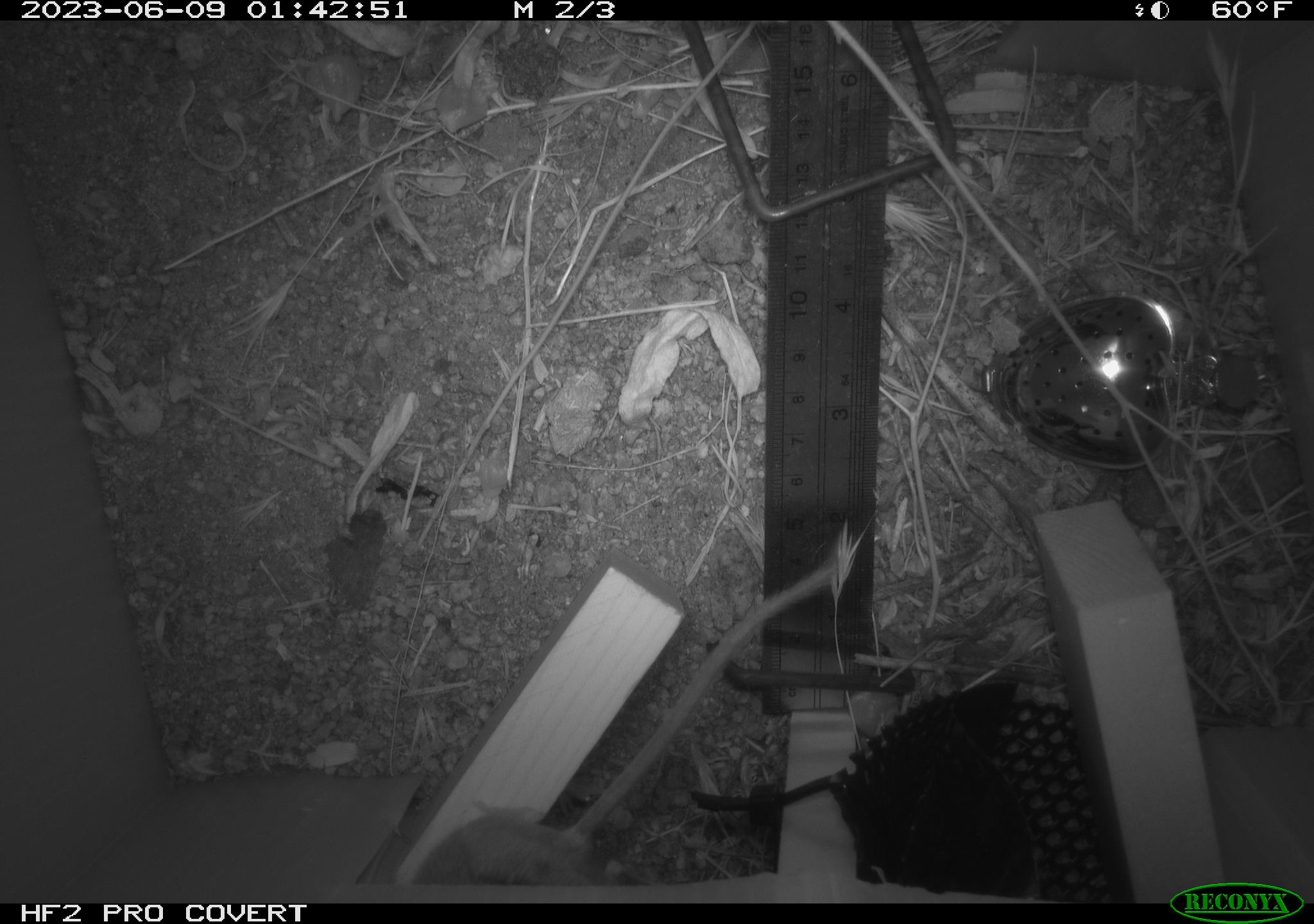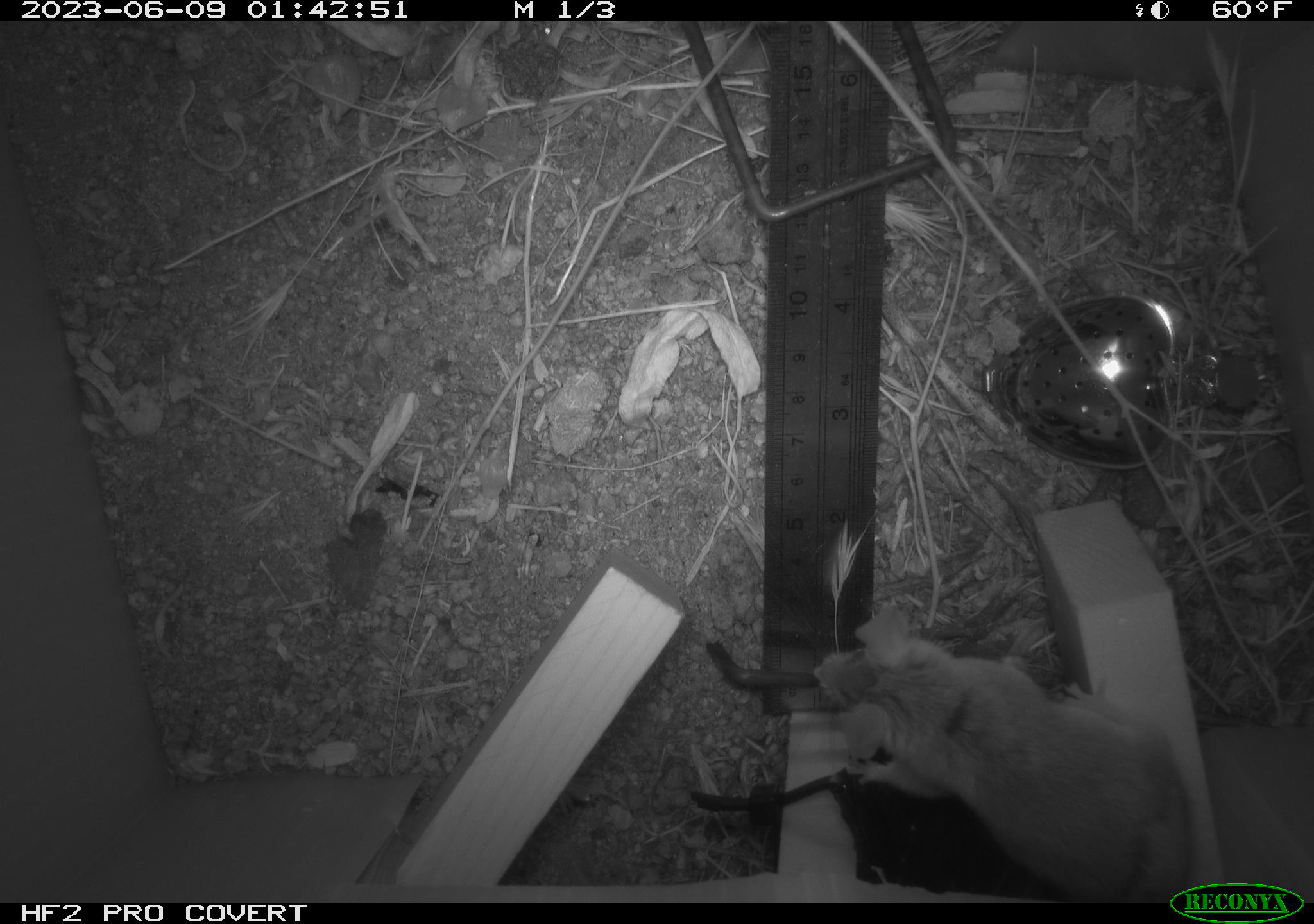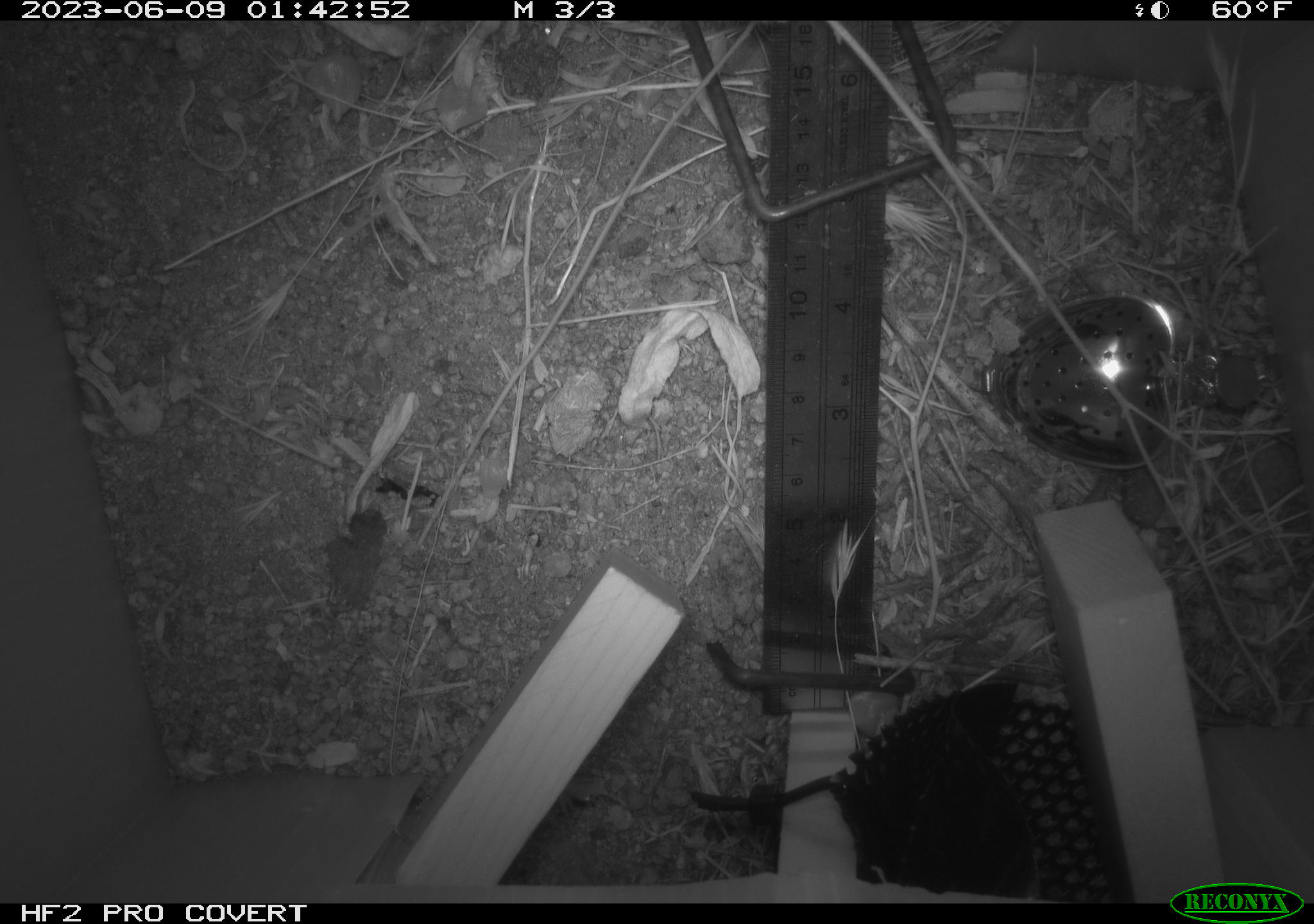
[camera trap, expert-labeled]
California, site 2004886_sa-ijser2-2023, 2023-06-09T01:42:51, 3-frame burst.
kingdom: Animalia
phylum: Chordata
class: Mammalia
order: Rodentia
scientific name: Rodentia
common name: mouse species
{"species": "mouse species (Rodentia)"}